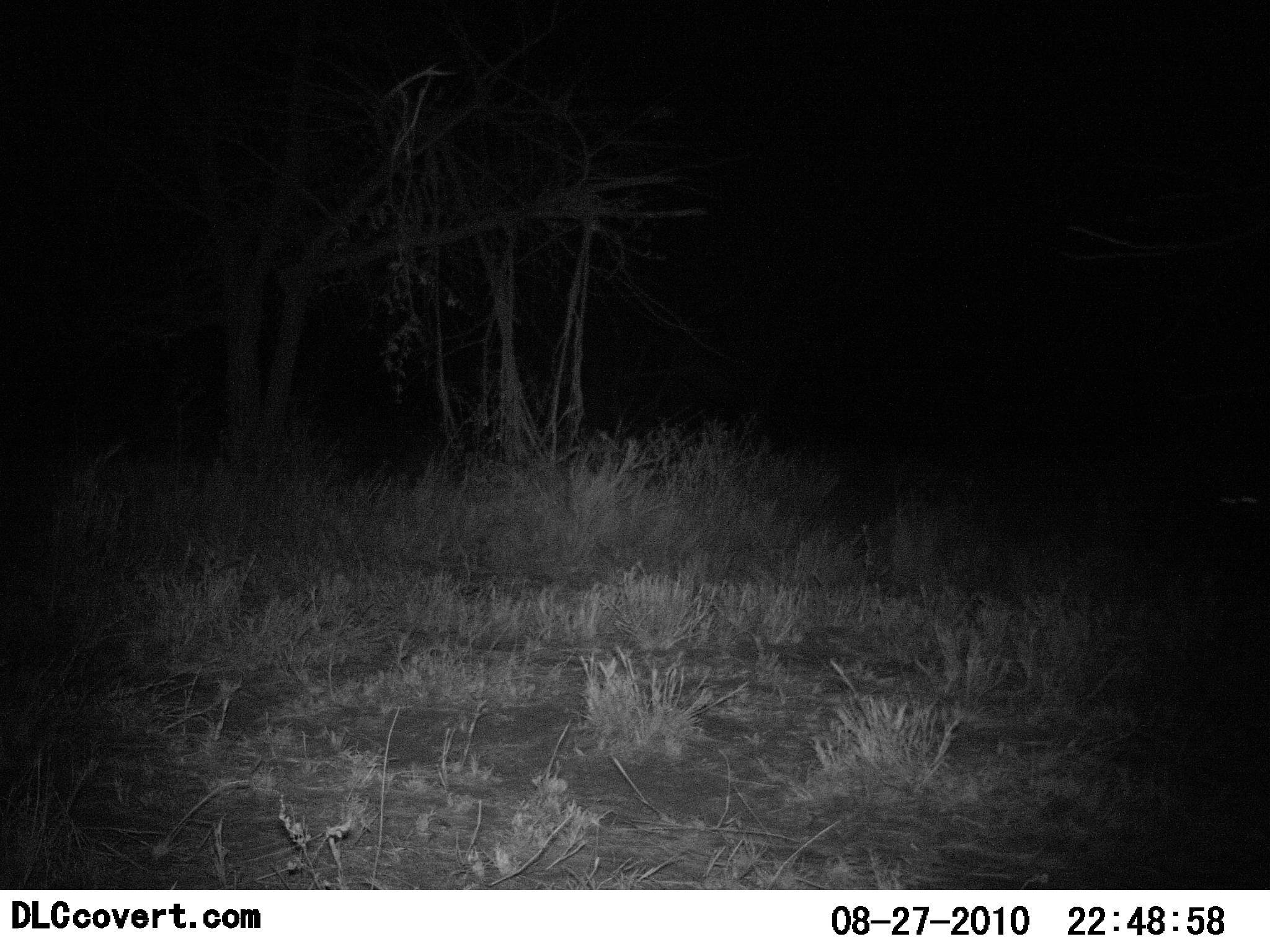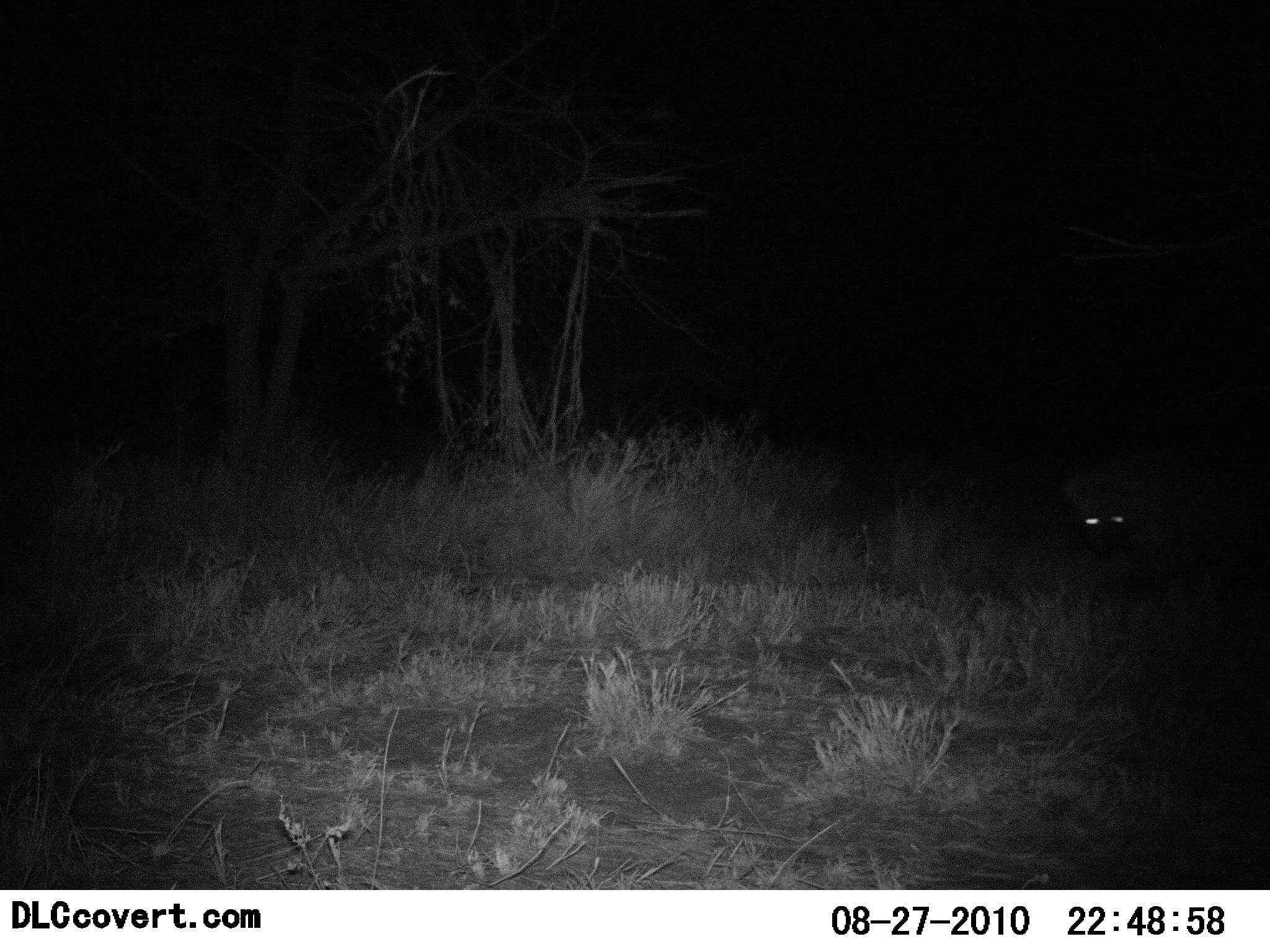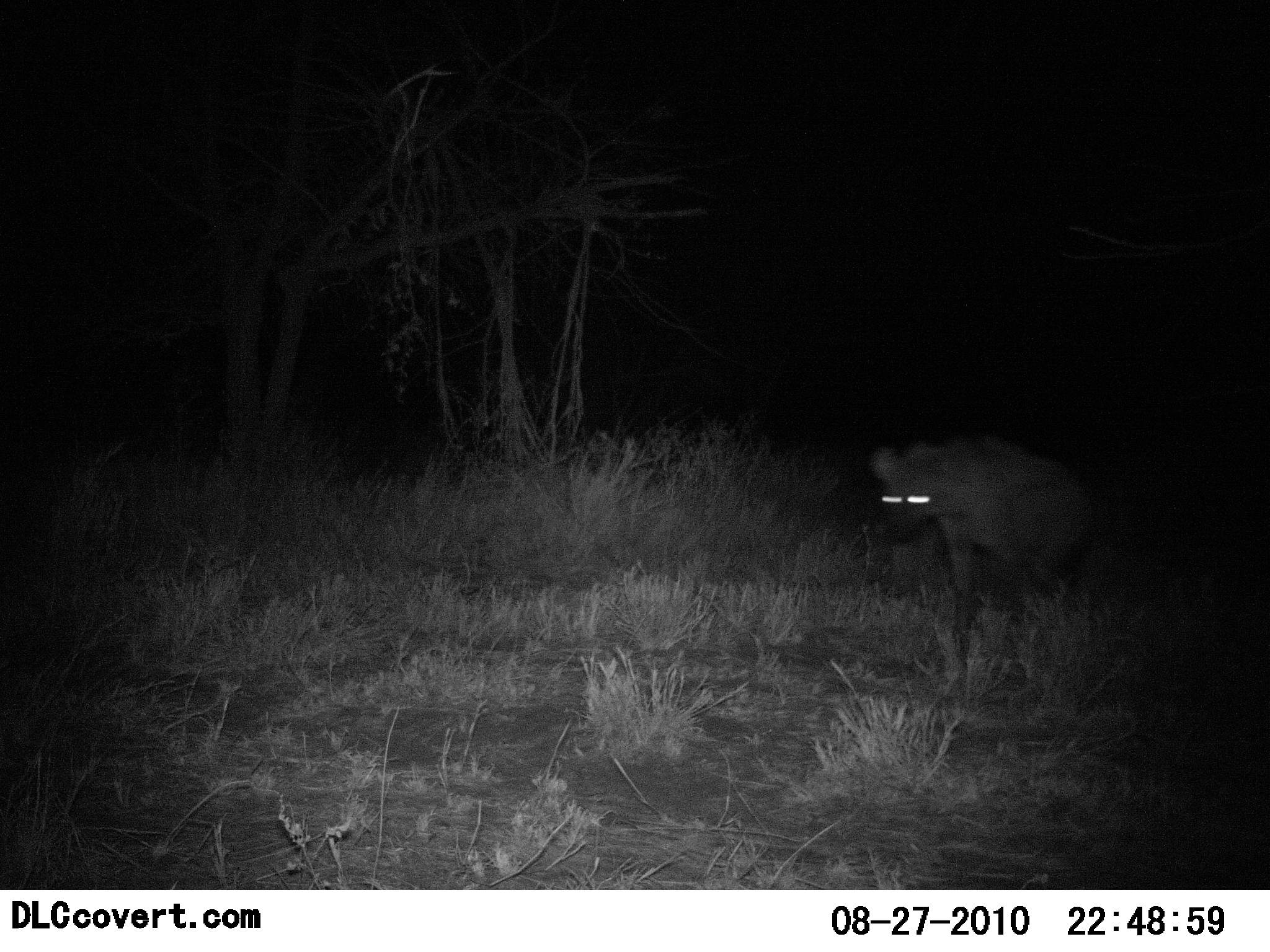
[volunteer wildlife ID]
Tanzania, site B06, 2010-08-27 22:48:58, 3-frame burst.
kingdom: Animalia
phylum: Chordata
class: Mammalia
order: Carnivora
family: Hyaenidae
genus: Crocuta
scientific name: Crocuta crocuta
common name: spotted hyena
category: hyenaspotted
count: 1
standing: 0%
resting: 0%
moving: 100%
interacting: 0%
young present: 0%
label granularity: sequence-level